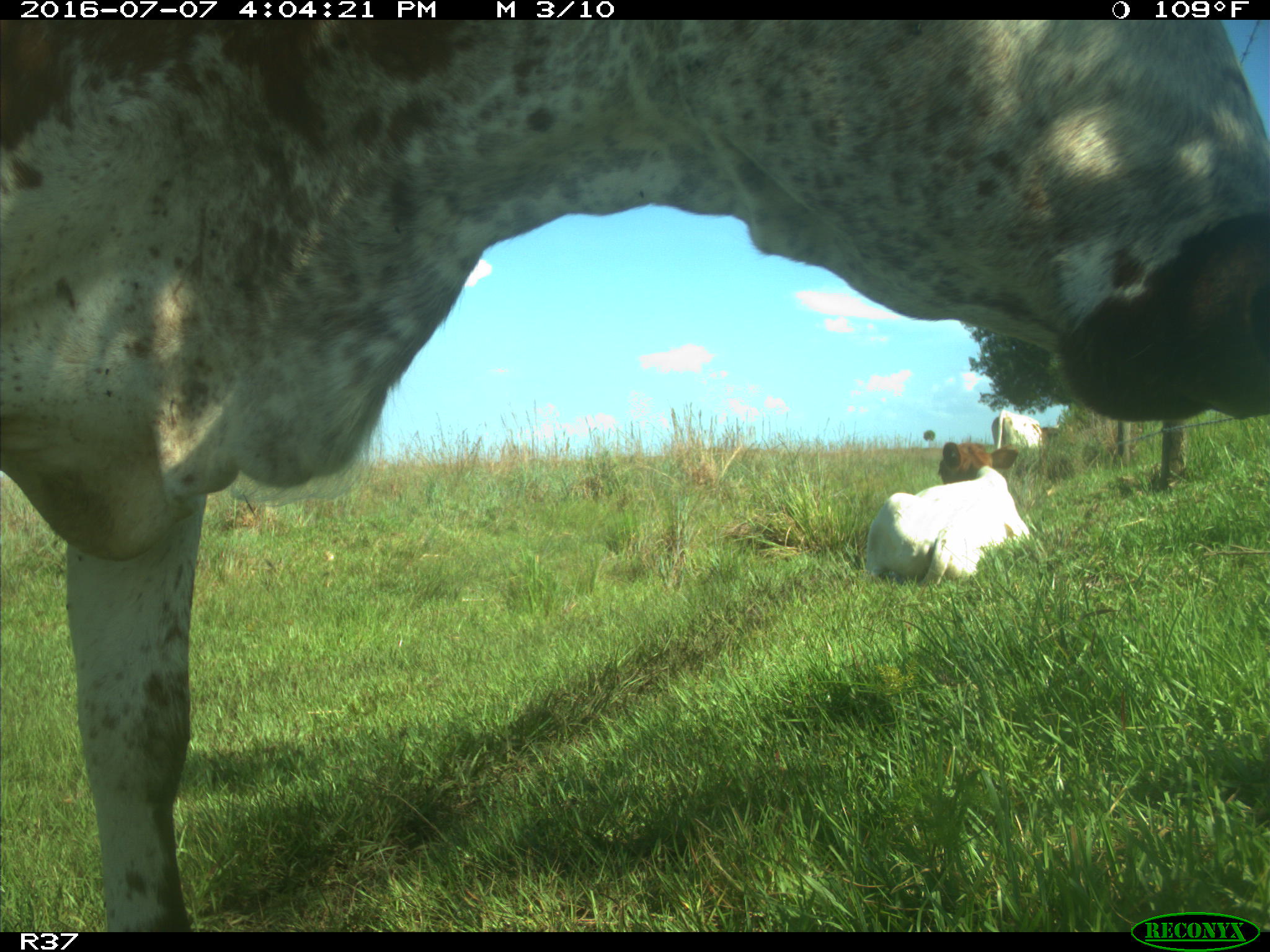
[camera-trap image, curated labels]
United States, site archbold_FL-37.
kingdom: Animalia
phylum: Chordata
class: Mammalia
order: Artiodactyla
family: Bovidae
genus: Bos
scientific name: Bos taurus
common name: domestic cow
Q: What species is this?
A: Bos taurus (domestic cow).